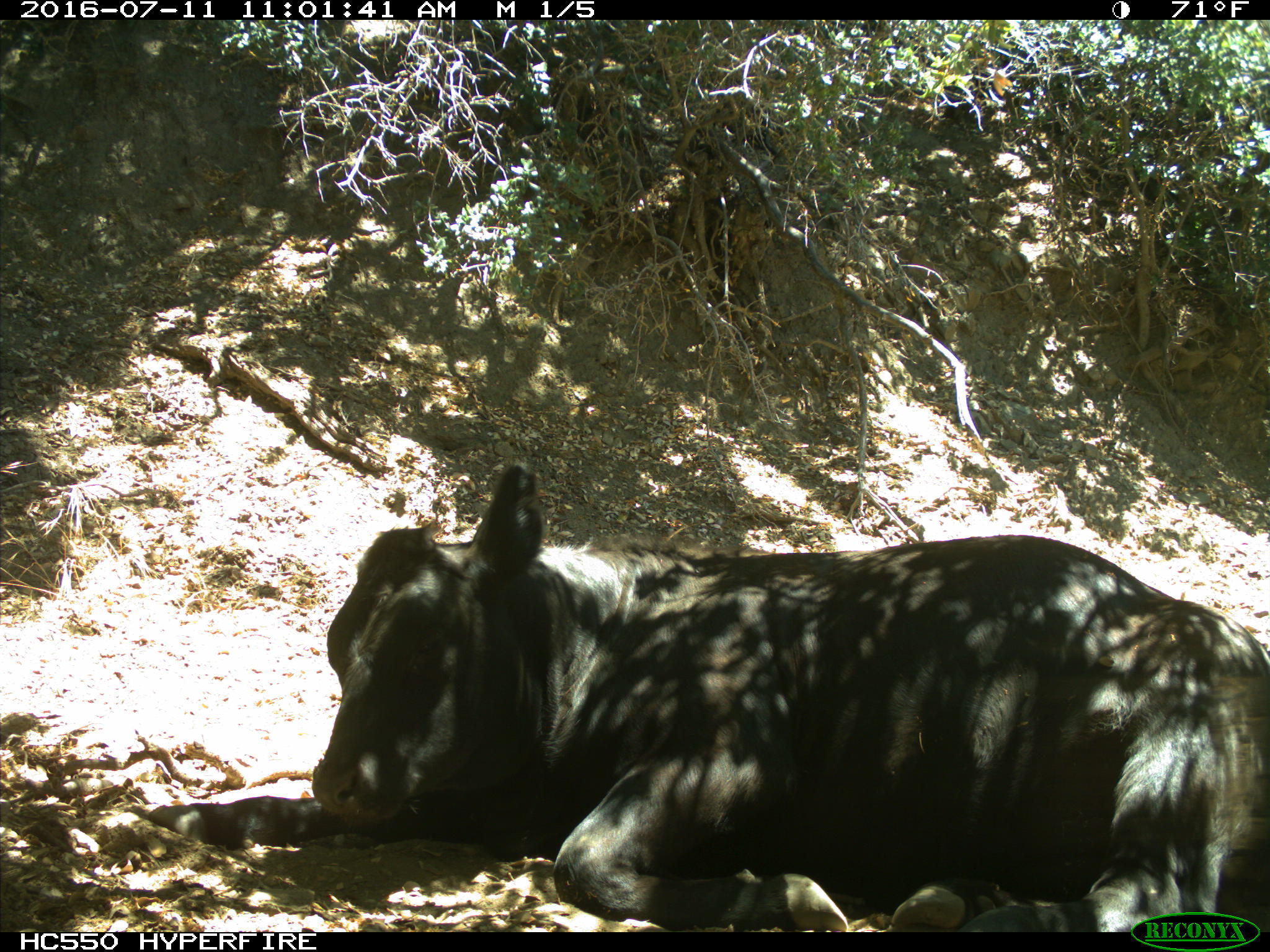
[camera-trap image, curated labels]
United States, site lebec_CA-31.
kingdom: Animalia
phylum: Chordata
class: Mammalia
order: Artiodactyla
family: Bovidae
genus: Bos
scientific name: Bos taurus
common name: domestic cow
Bos taurus (domestic cow).